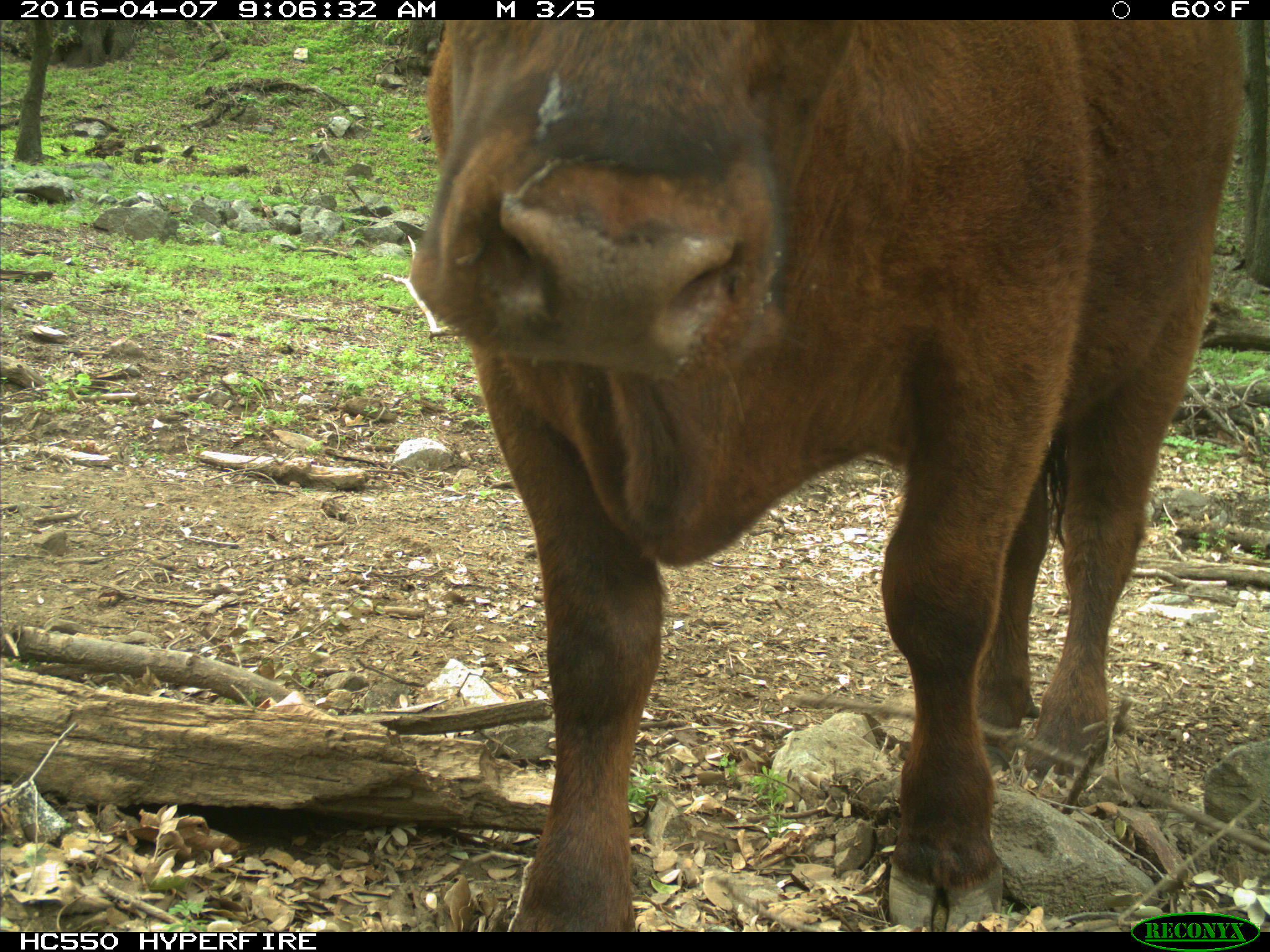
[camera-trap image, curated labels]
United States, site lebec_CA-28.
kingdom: Animalia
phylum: Chordata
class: Mammalia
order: Artiodactyla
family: Bovidae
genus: Bos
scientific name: Bos taurus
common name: domestic cow